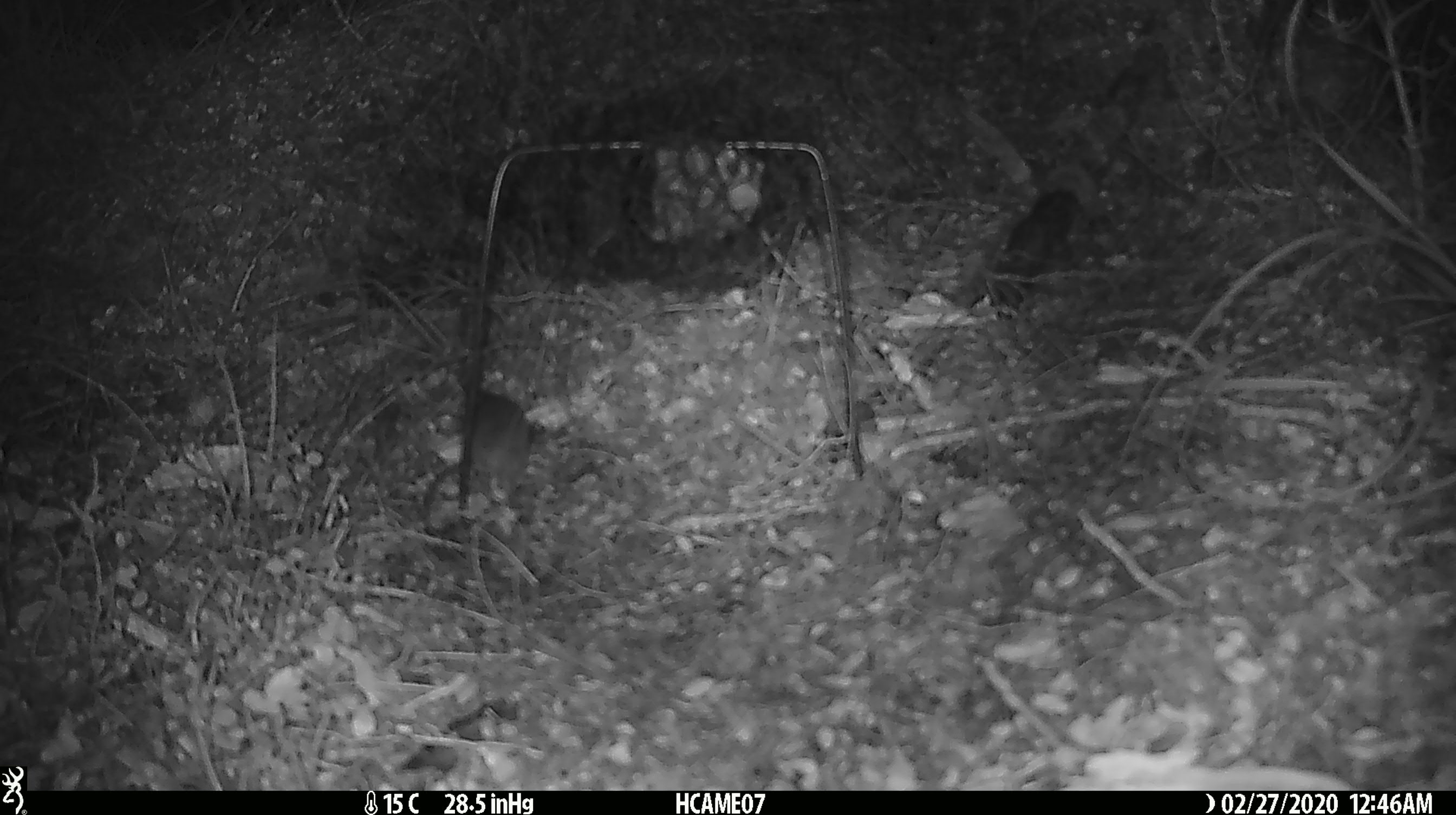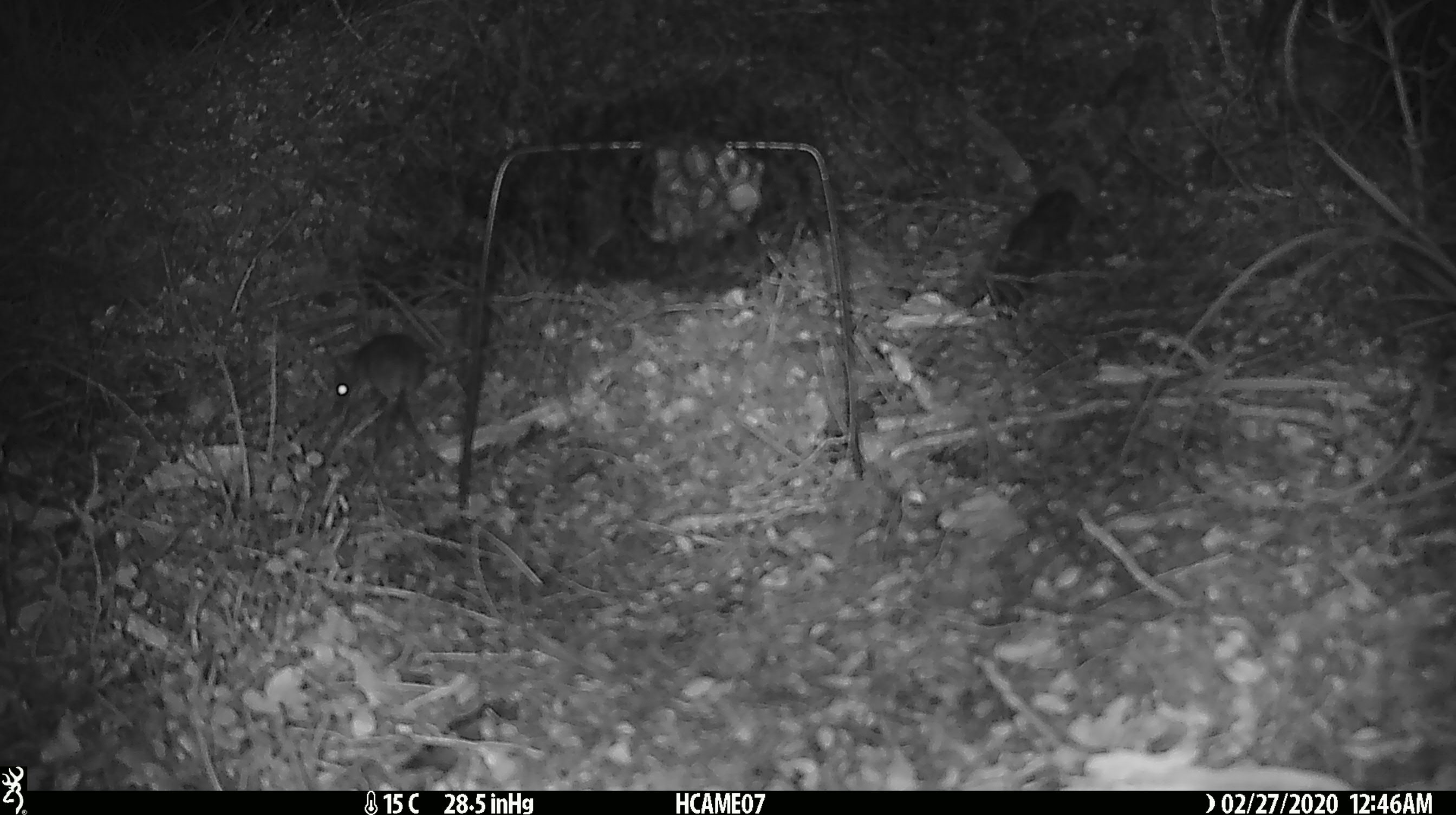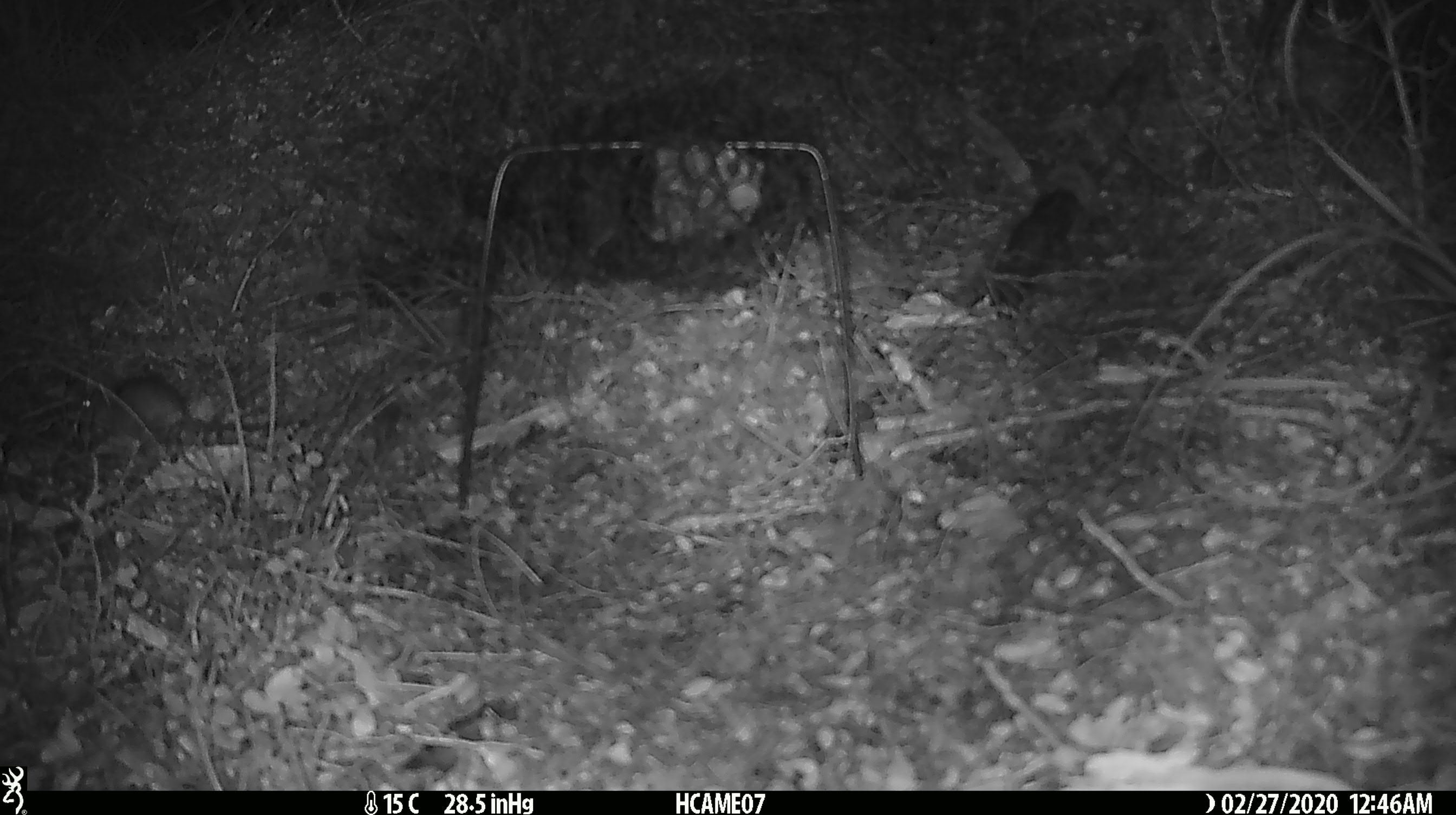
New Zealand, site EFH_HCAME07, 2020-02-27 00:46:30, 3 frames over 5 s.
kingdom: Animalia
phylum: Chordata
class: Mammalia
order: Rodentia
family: Muridae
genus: Mus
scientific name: Mus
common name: mouse